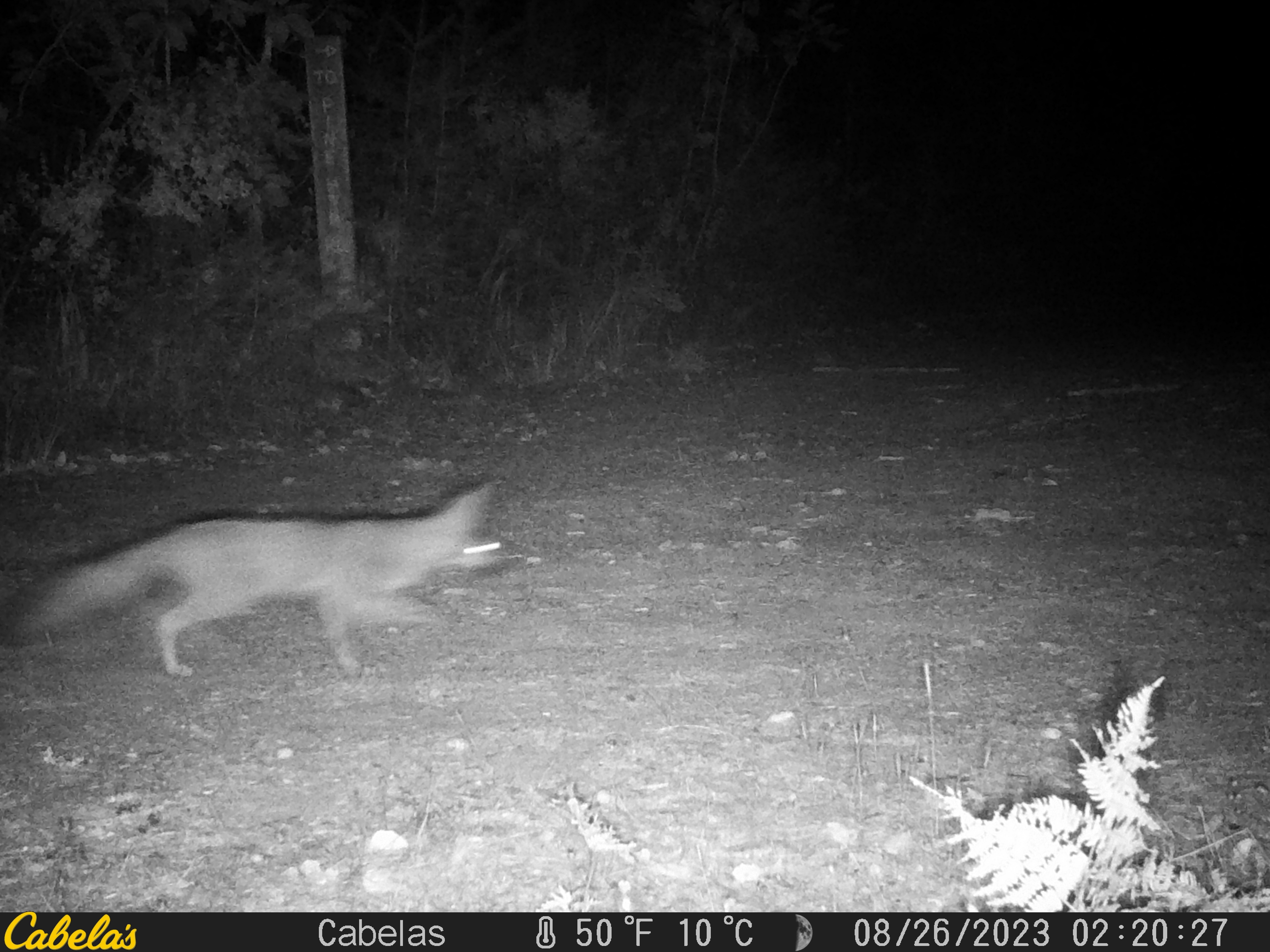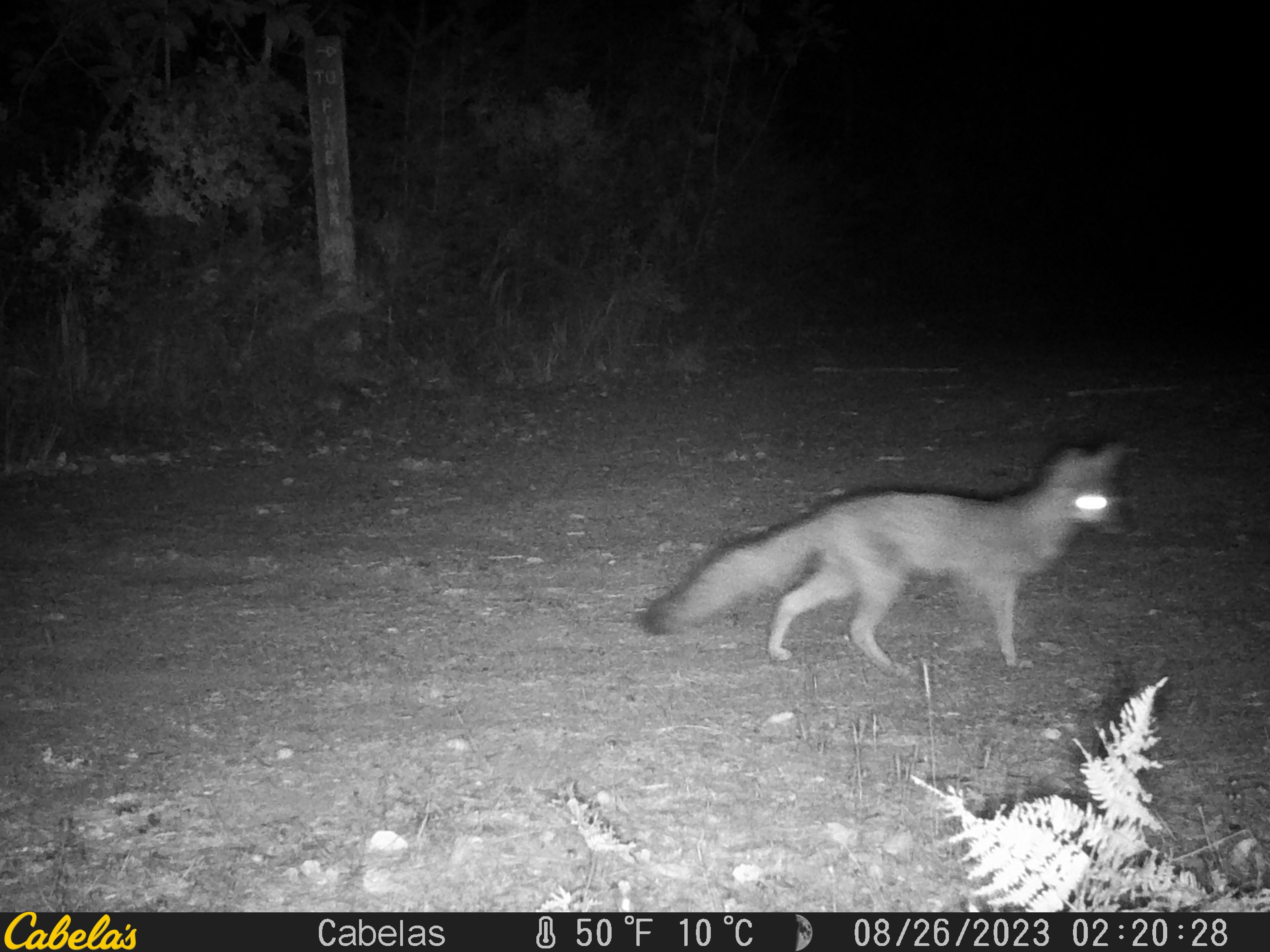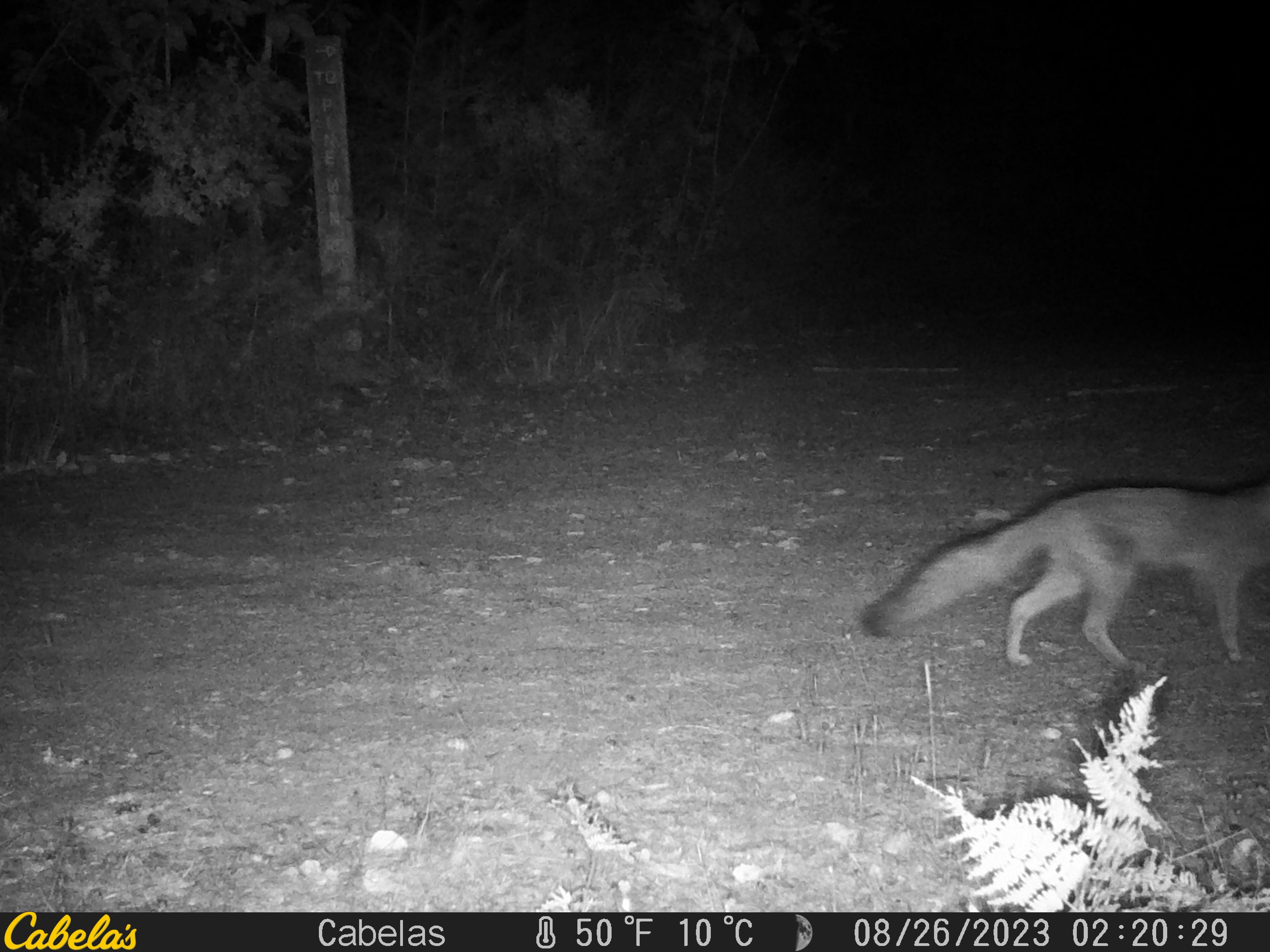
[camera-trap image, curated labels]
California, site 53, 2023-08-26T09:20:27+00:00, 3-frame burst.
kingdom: Animalia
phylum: Chordata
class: Mammalia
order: Carnivora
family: Canidae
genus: Urocyon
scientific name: Urocyon cinereoargenteus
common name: gray fox